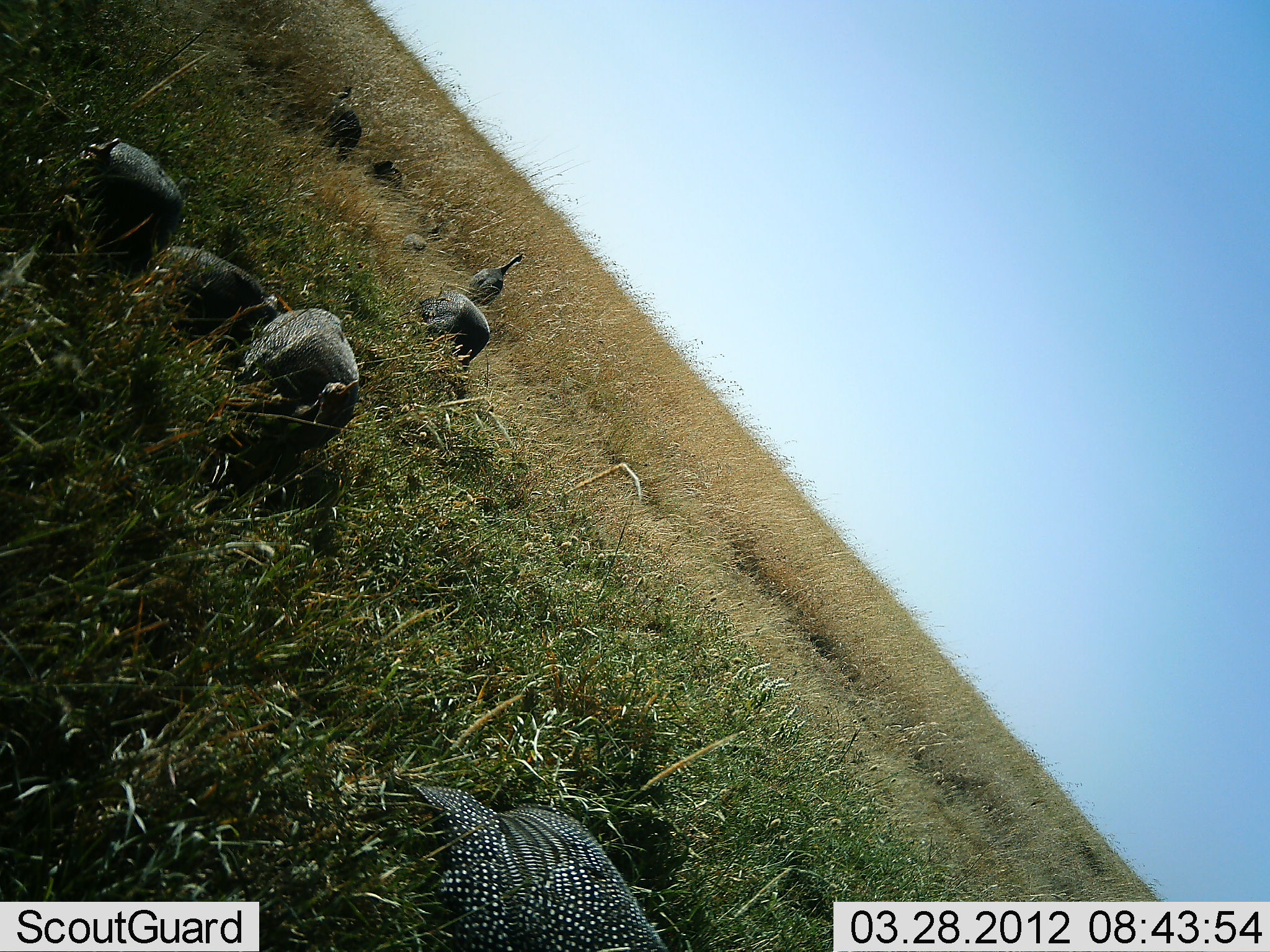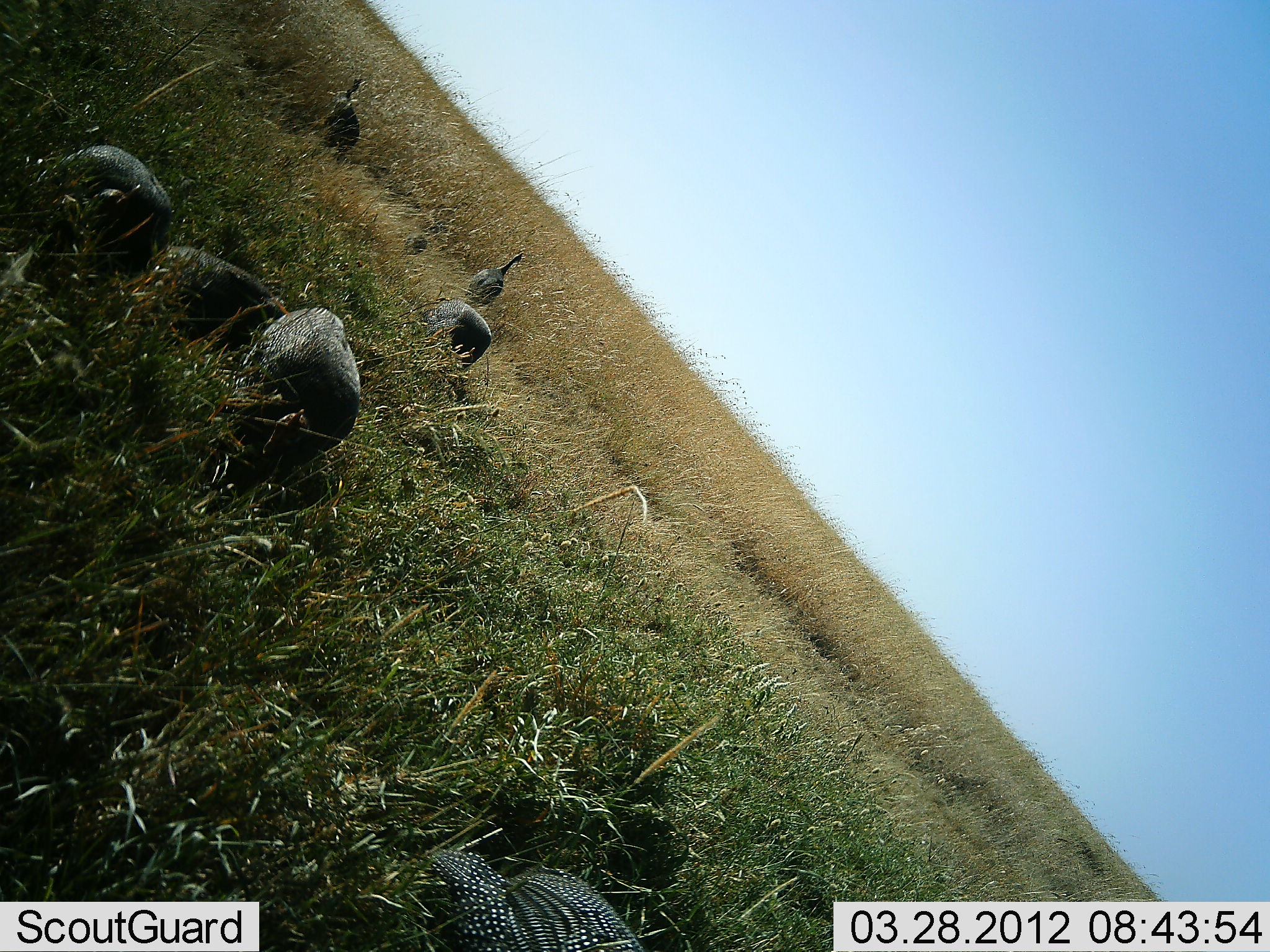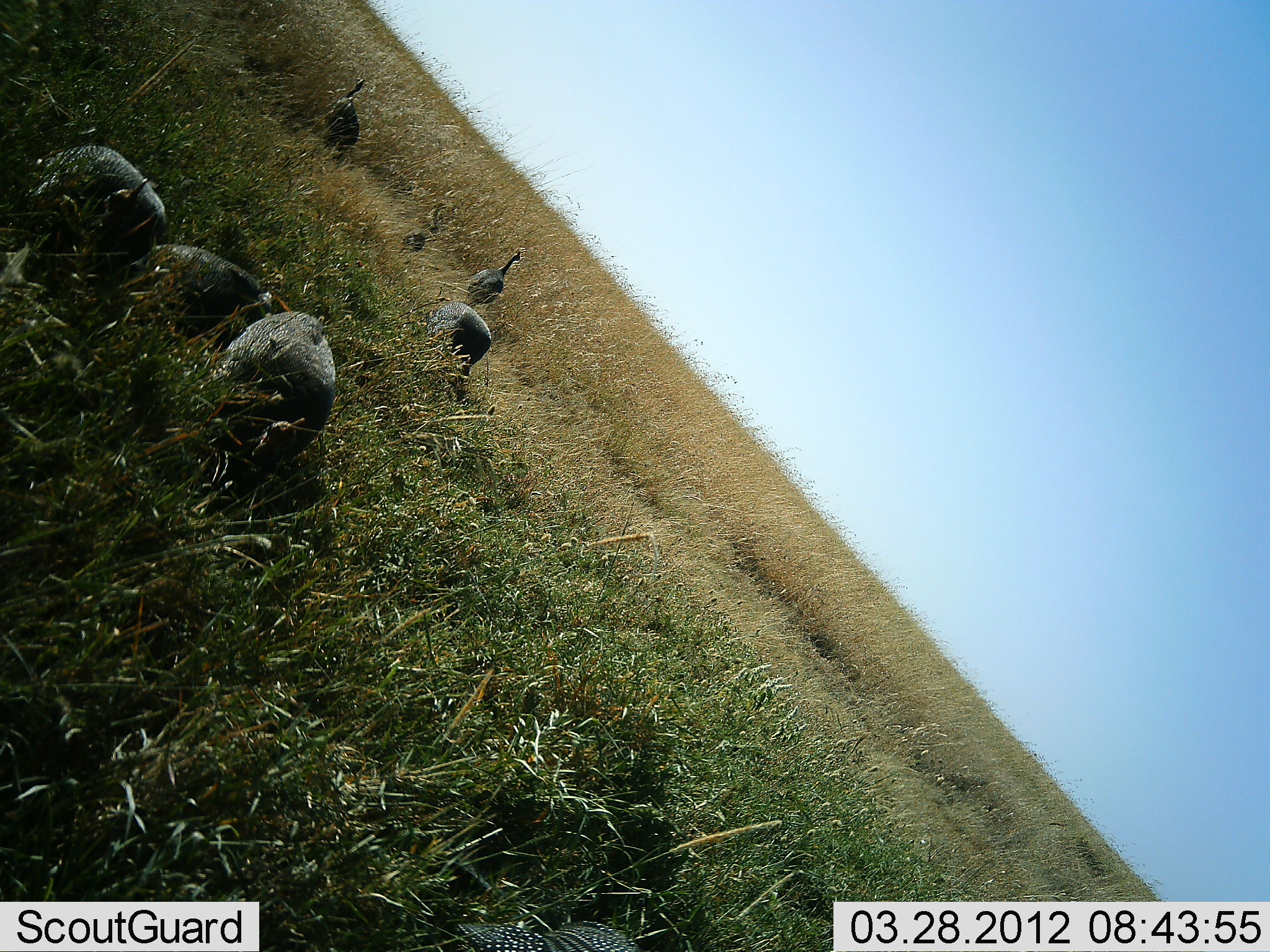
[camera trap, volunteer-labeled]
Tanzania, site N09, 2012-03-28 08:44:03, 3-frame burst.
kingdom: Animalia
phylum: Chordata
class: Aves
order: Galliformes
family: Numididae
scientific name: Numididae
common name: guinea fowl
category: guineafowl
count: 8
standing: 58%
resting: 0%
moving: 58%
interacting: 0%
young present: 21%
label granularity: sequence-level